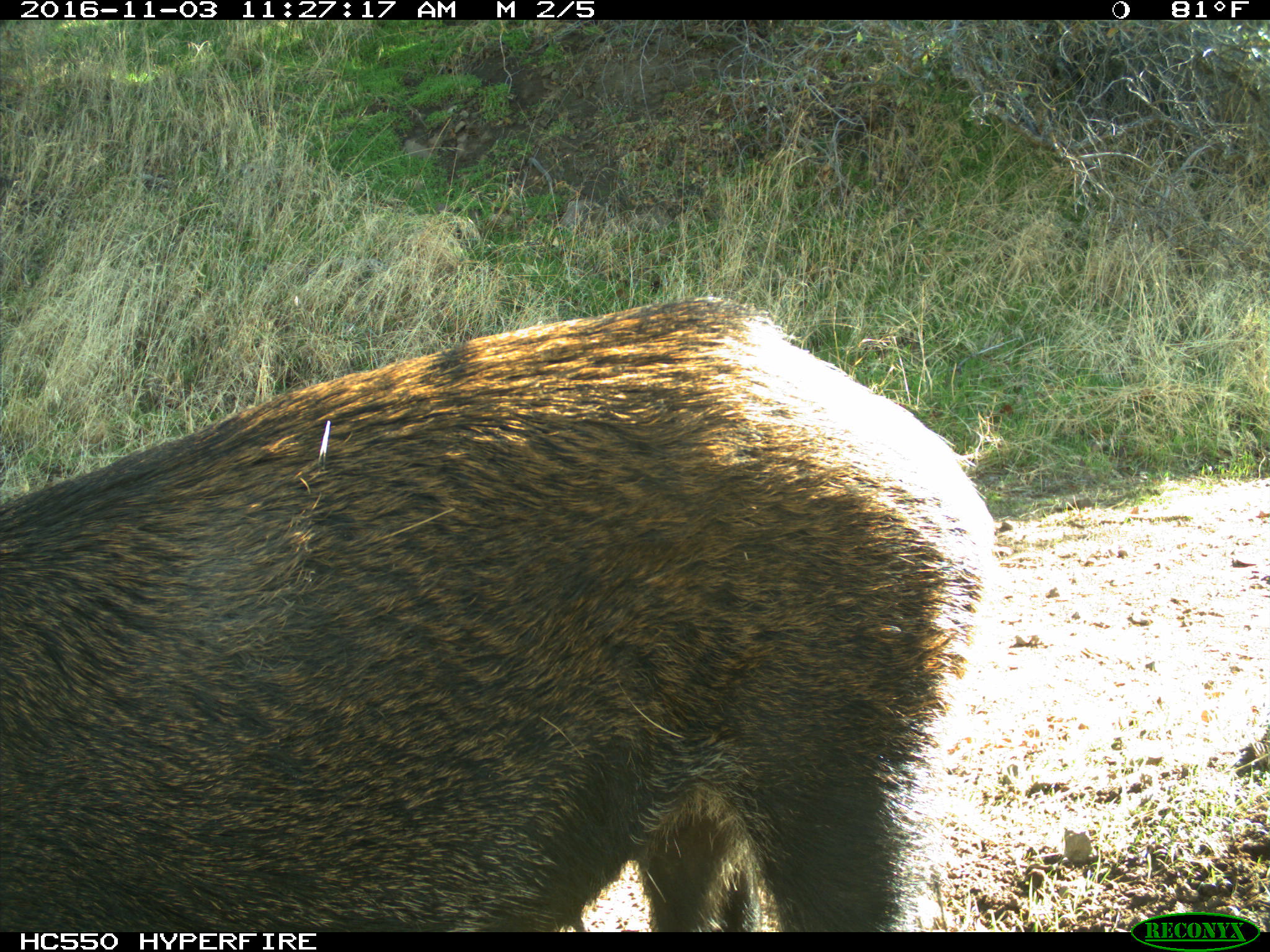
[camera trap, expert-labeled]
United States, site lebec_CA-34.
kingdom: Animalia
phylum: Chordata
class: Mammalia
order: Artiodactyla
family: Suidae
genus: Sus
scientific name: Sus scrofa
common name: wild boar